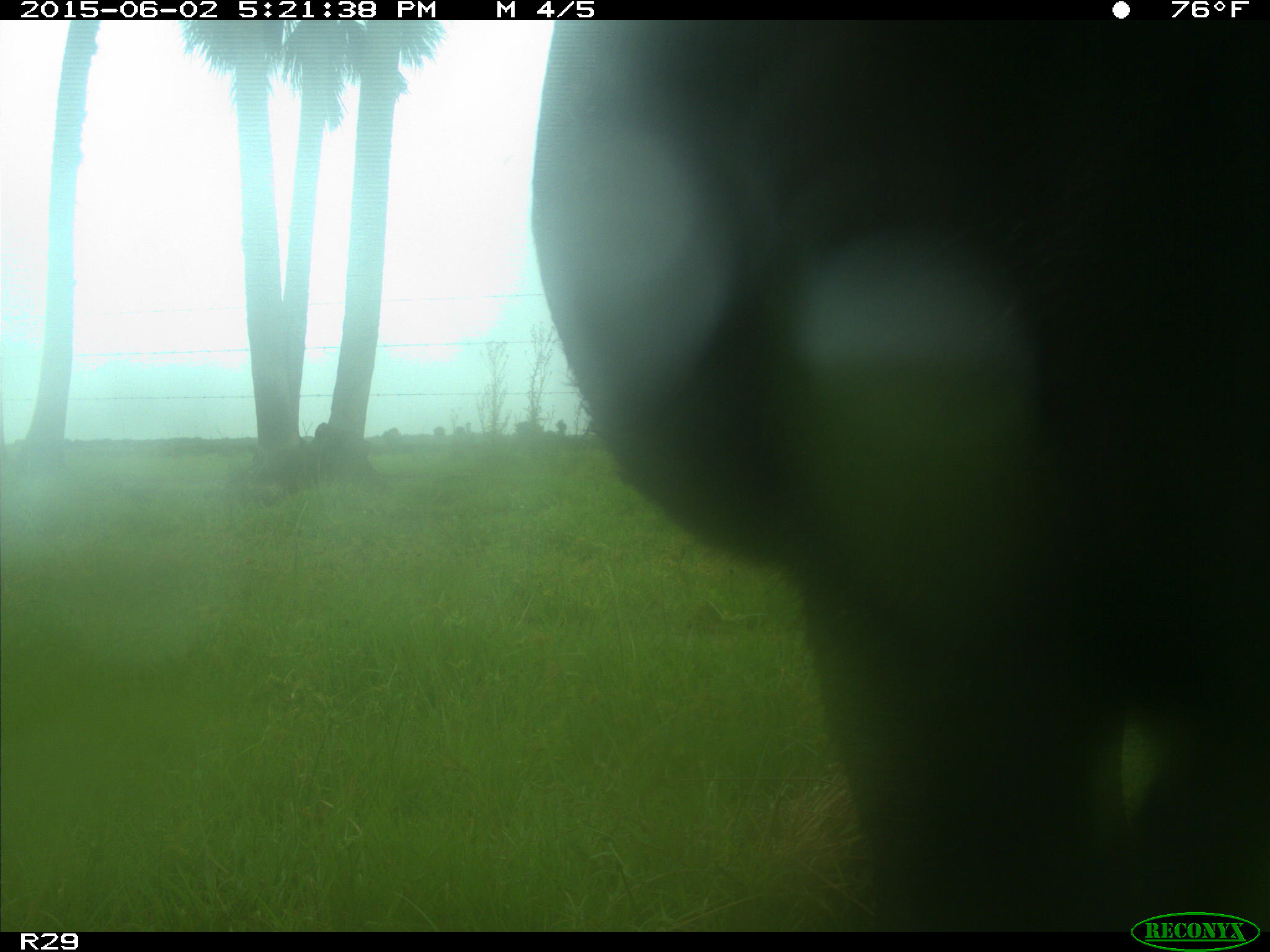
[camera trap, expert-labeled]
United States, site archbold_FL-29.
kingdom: Animalia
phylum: Chordata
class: Mammalia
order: Artiodactyla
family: Bovidae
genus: Bos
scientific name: Bos taurus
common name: domestic cow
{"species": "Bos taurus (domestic cow)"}